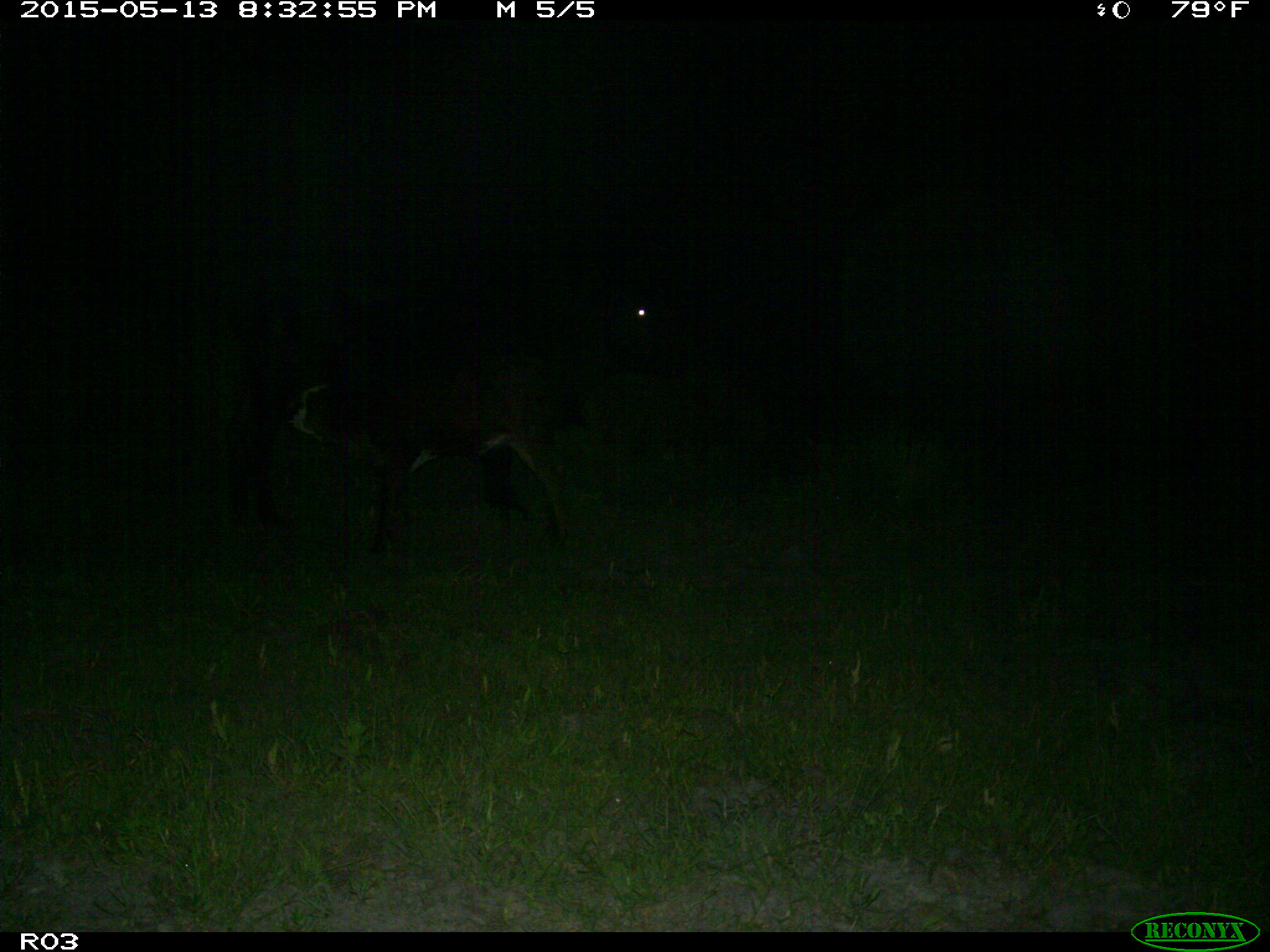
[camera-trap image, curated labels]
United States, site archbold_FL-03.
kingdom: Animalia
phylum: Chordata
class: Mammalia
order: Artiodactyla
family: Bovidae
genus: Bos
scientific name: Bos taurus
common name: domestic cow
Bos taurus (domestic cow).